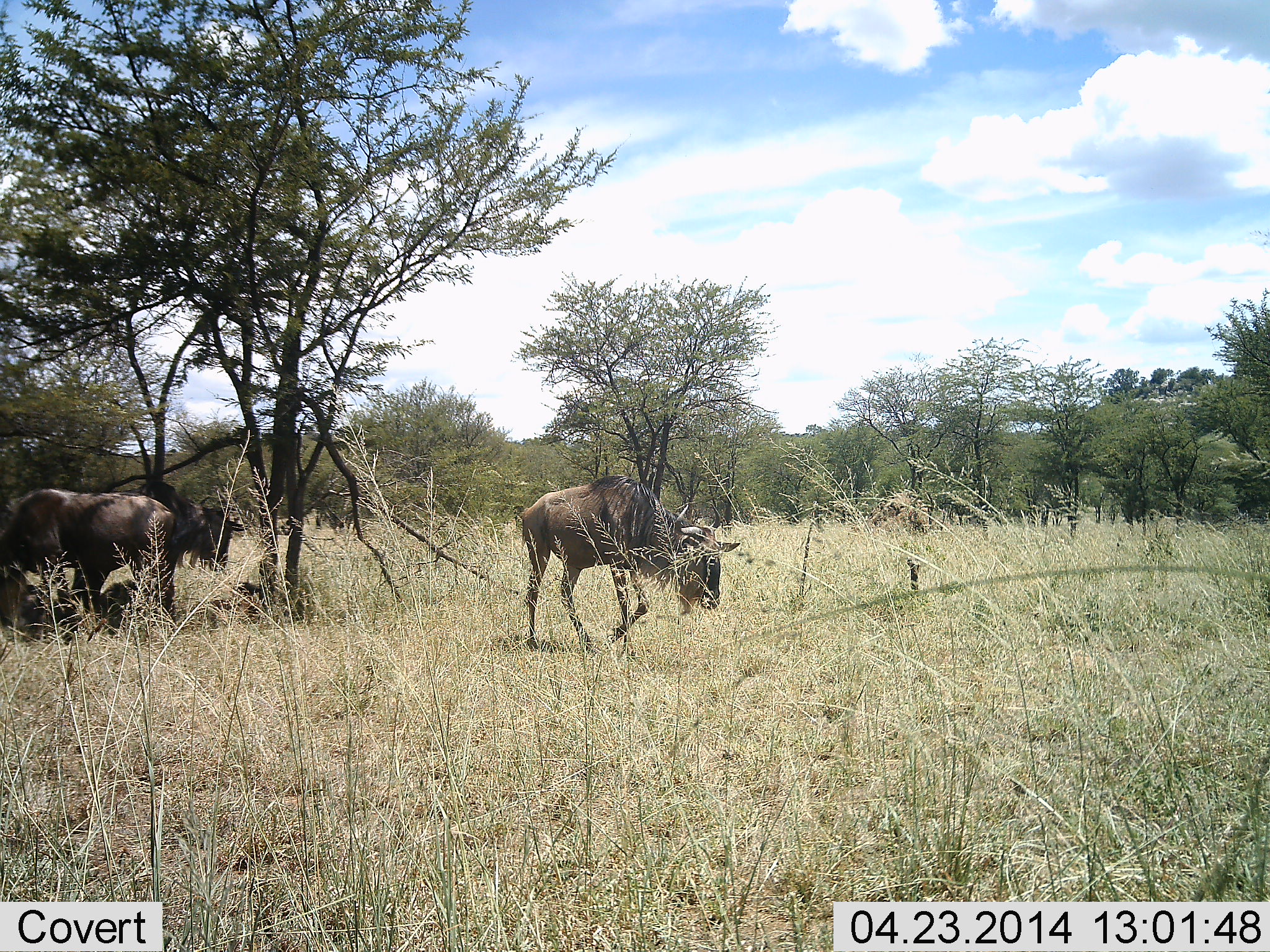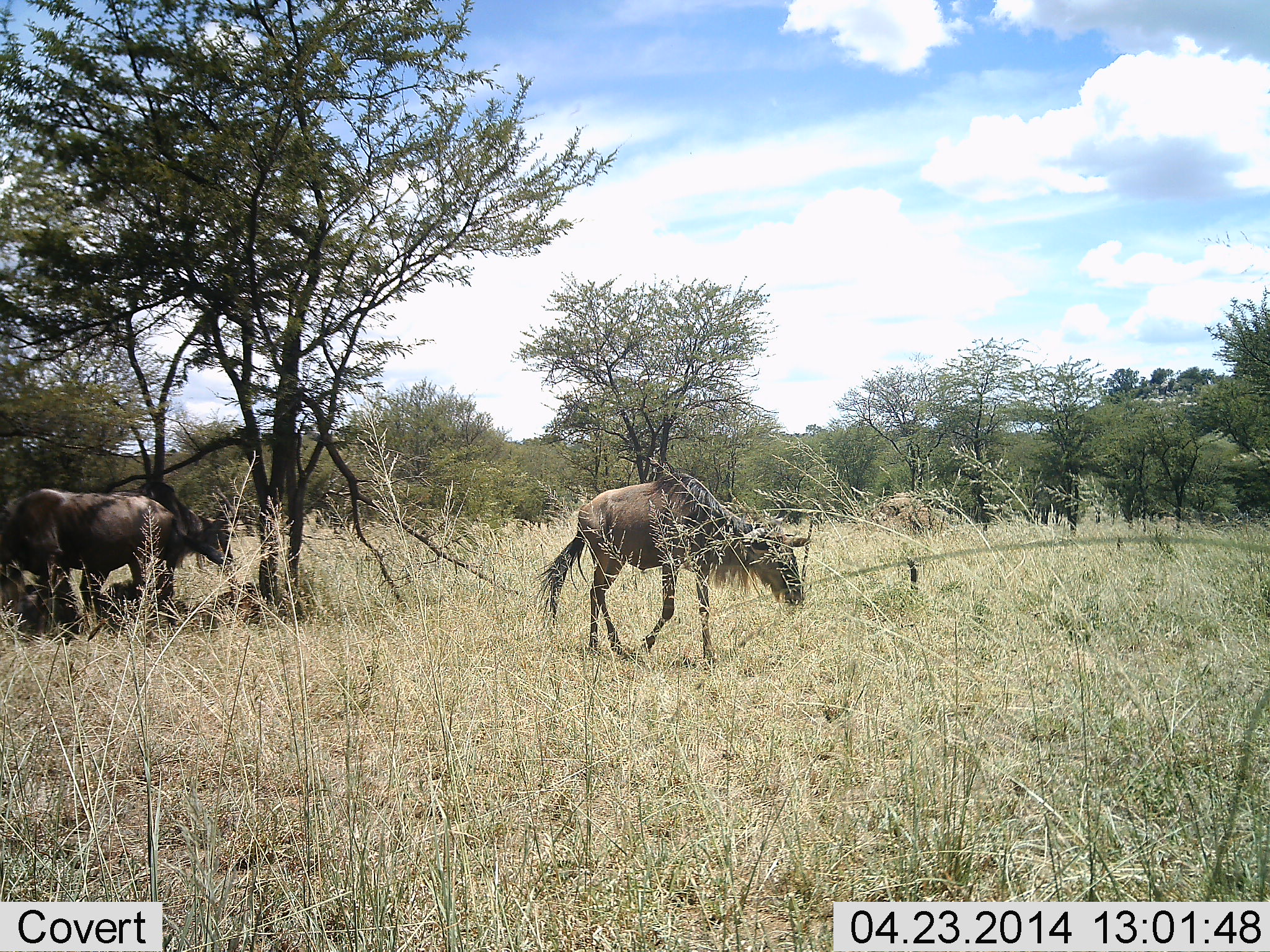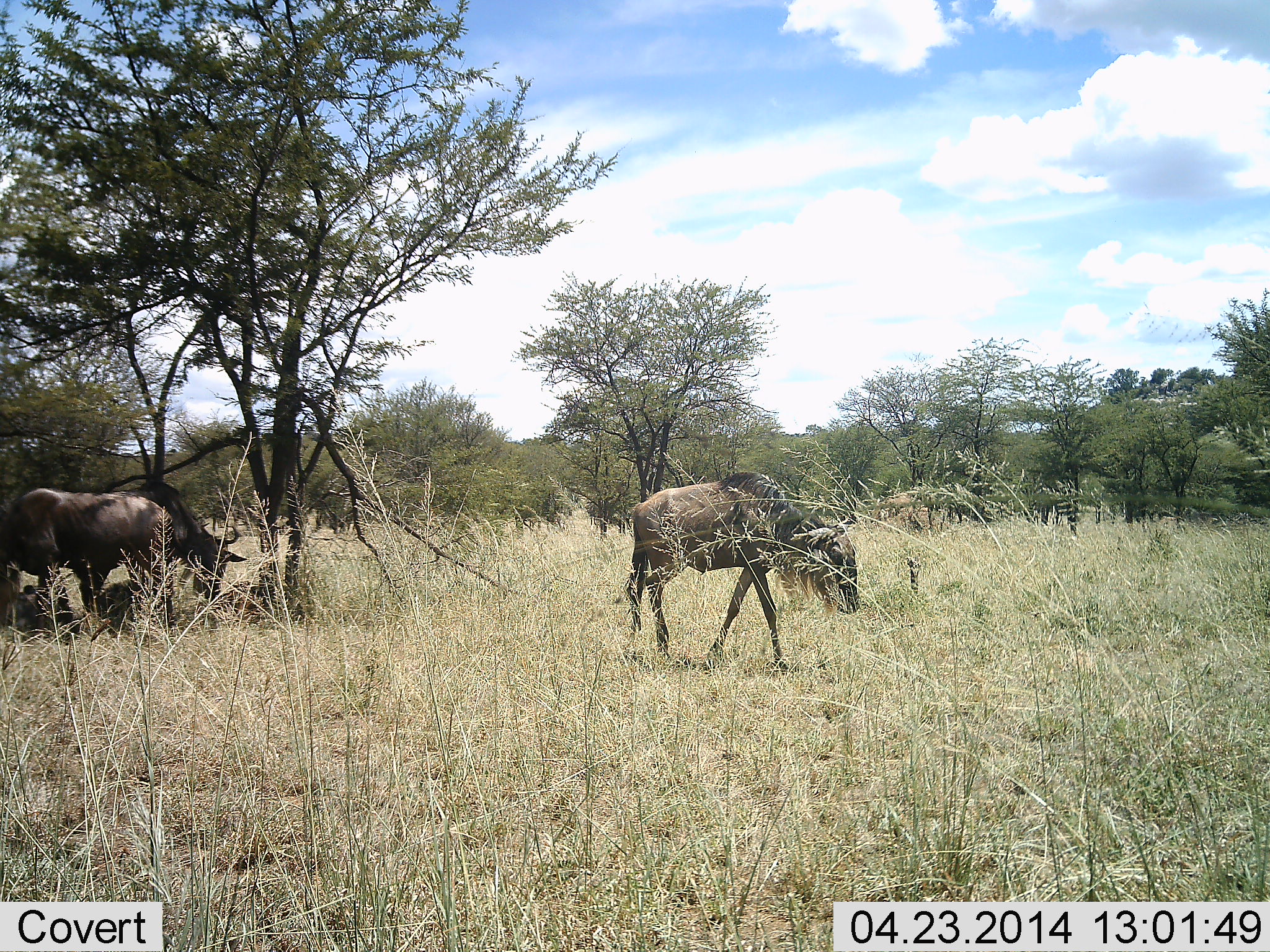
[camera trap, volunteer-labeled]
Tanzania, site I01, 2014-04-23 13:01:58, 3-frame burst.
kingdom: Animalia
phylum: Chordata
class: Mammalia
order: Artiodactyla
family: Bovidae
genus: Connochaetes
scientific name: Connochaetes taurinus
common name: blue wildebeest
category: wildebeest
Wildebeest (blue wildebeest) (Connochaetes taurinus), count 2. Behavior (volunteer vote fractions): standing 64%, resting 18%, moving 91%, interacting 0%. Young present (vote fraction): 0%. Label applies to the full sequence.